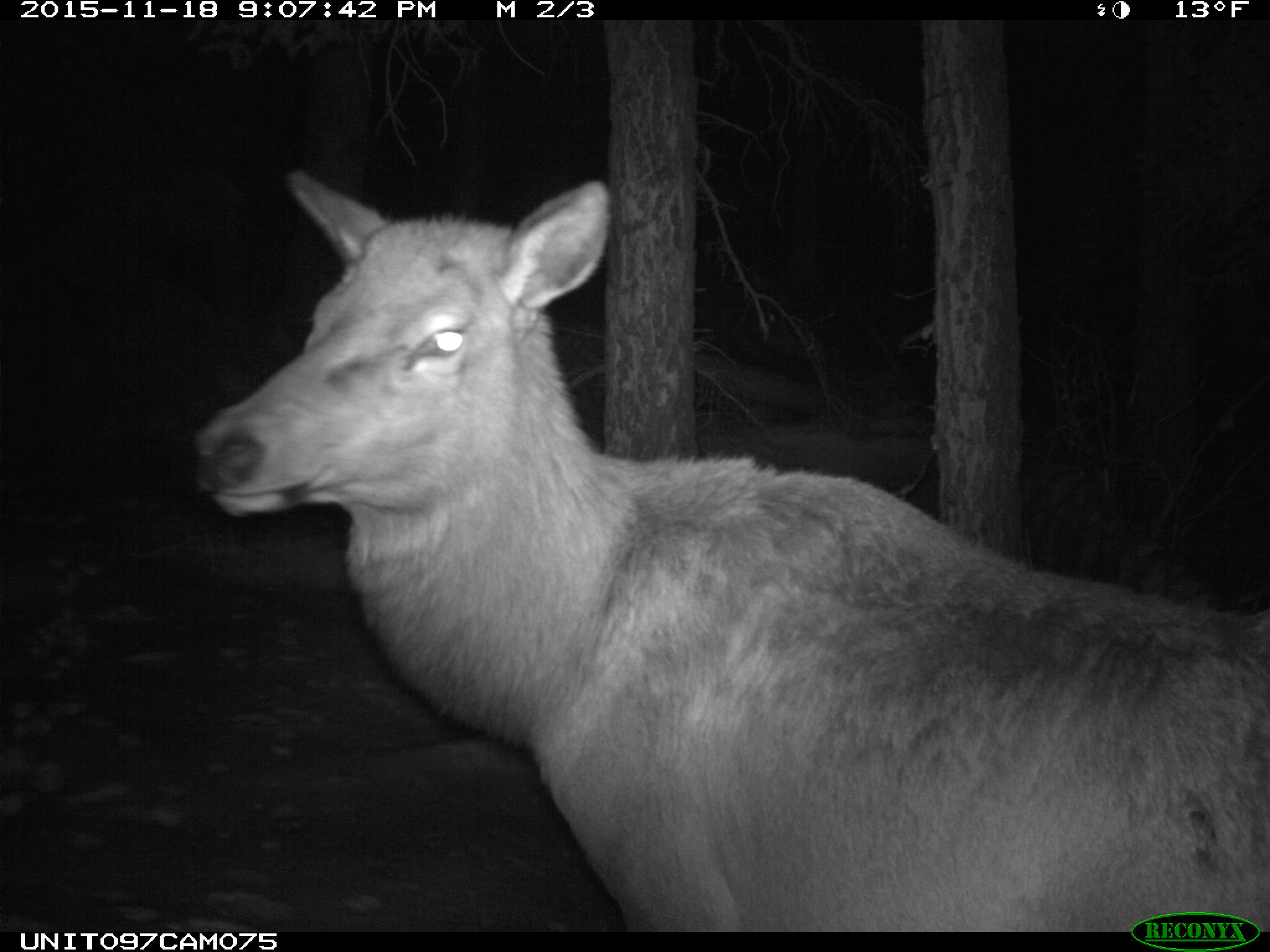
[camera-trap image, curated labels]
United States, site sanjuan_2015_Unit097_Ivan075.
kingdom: Animalia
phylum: Chordata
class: Mammalia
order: Artiodactyla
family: Cervidae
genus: Cervus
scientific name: Cervus elaphus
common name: red deer